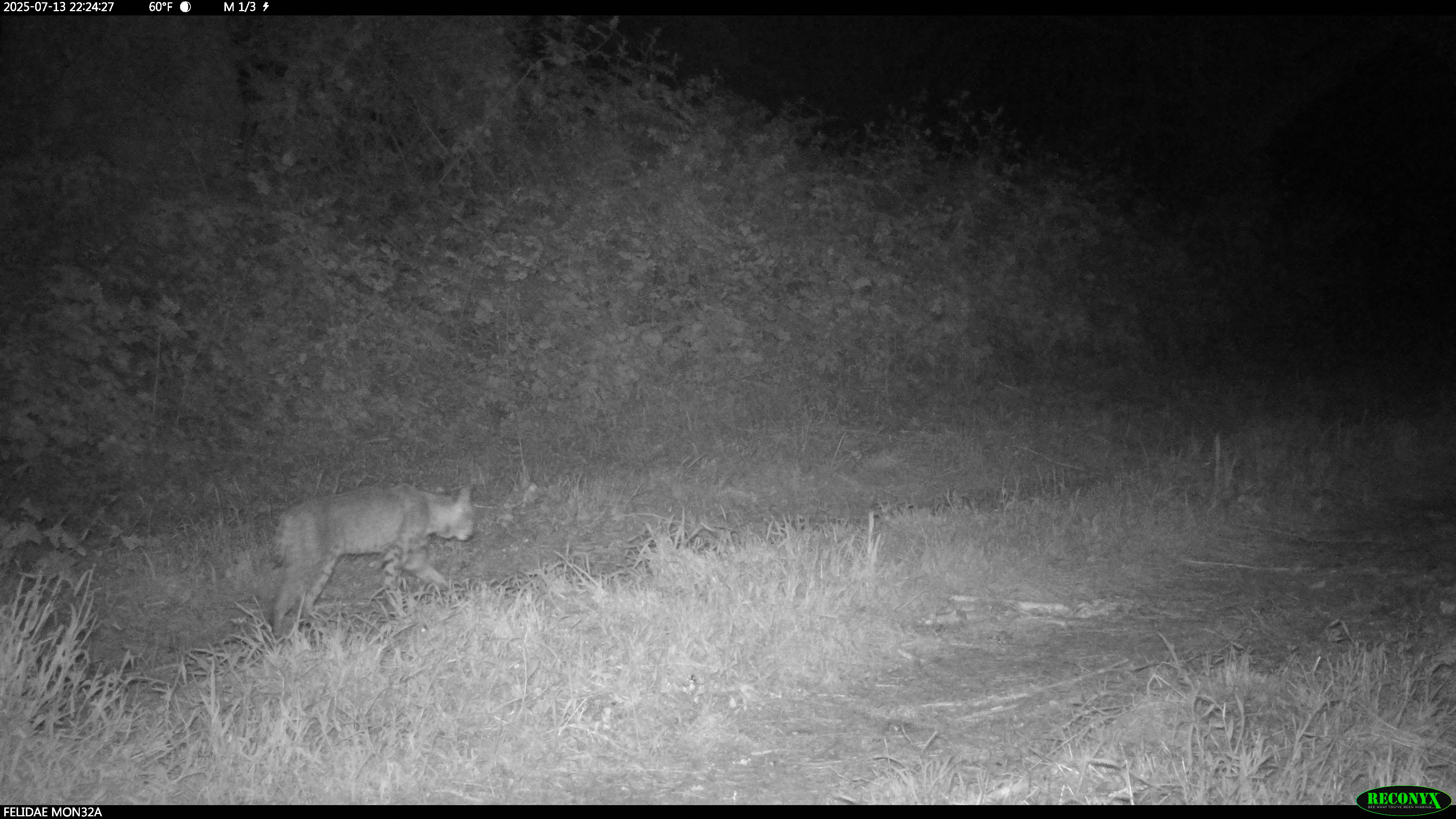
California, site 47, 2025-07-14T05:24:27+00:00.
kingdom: Animalia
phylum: Chordata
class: Mammalia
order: Carnivora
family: Felidae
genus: Lynx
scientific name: Lynx rufus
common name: bobcat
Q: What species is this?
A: Bobcat (Lynx rufus).